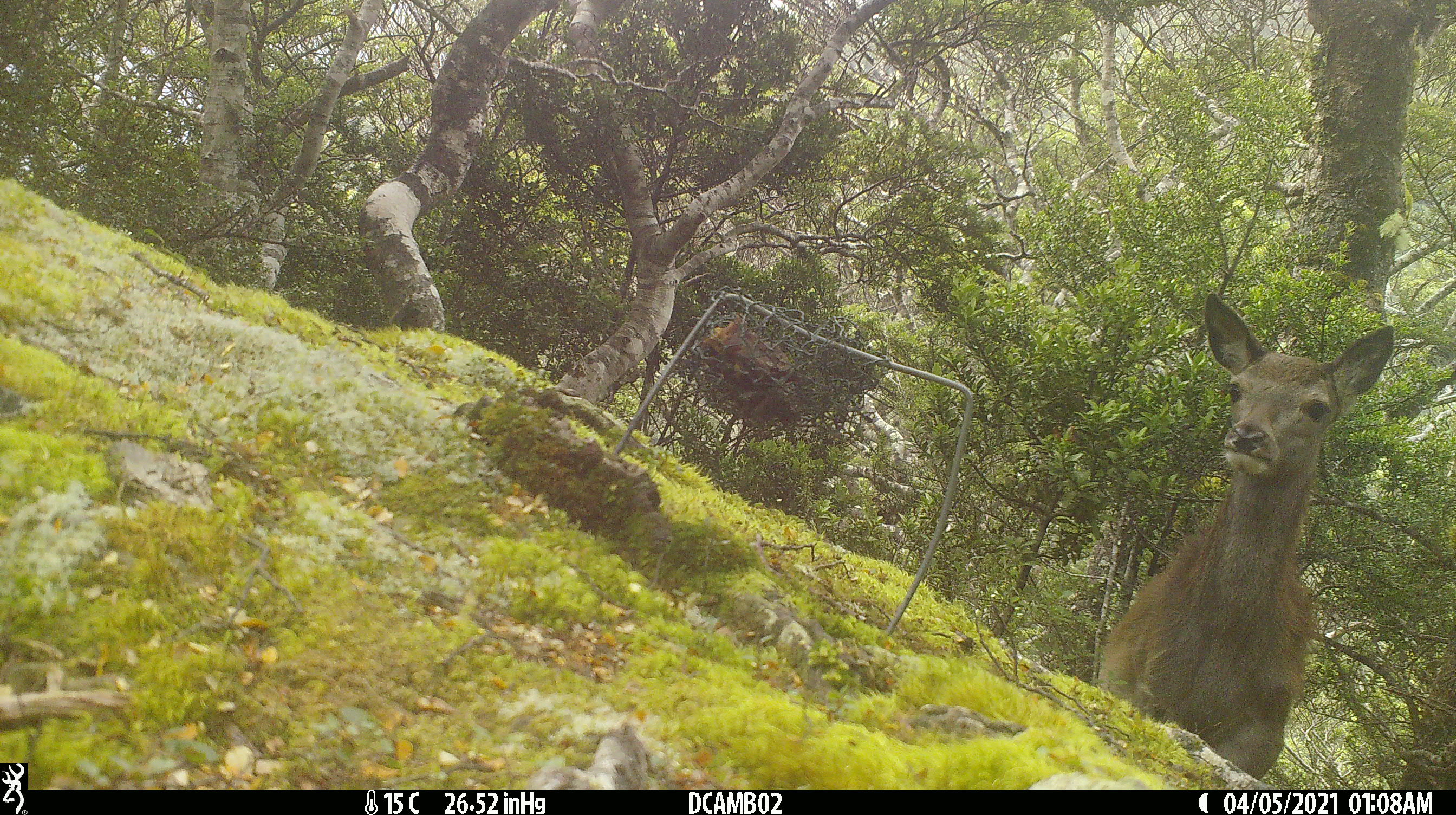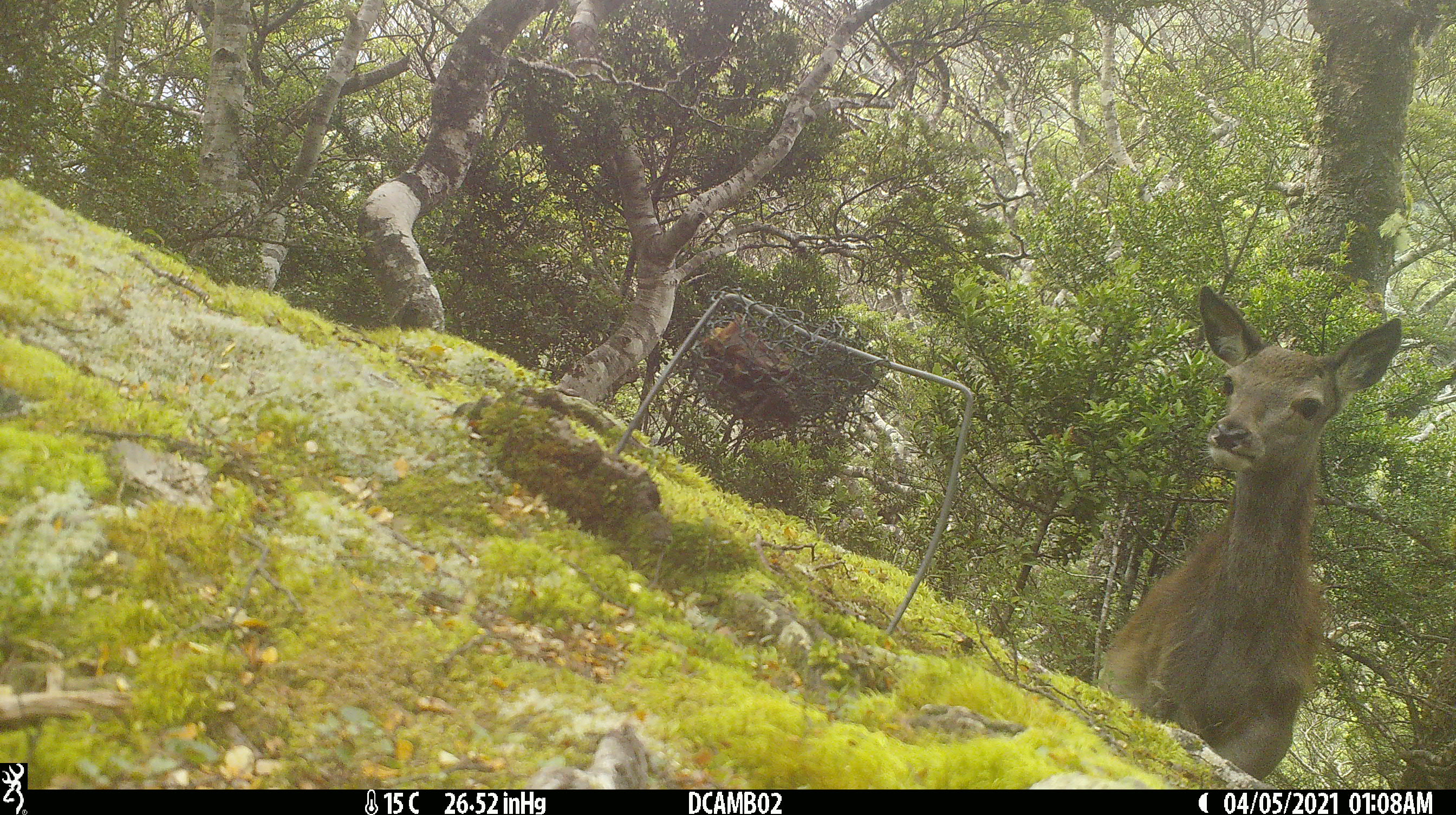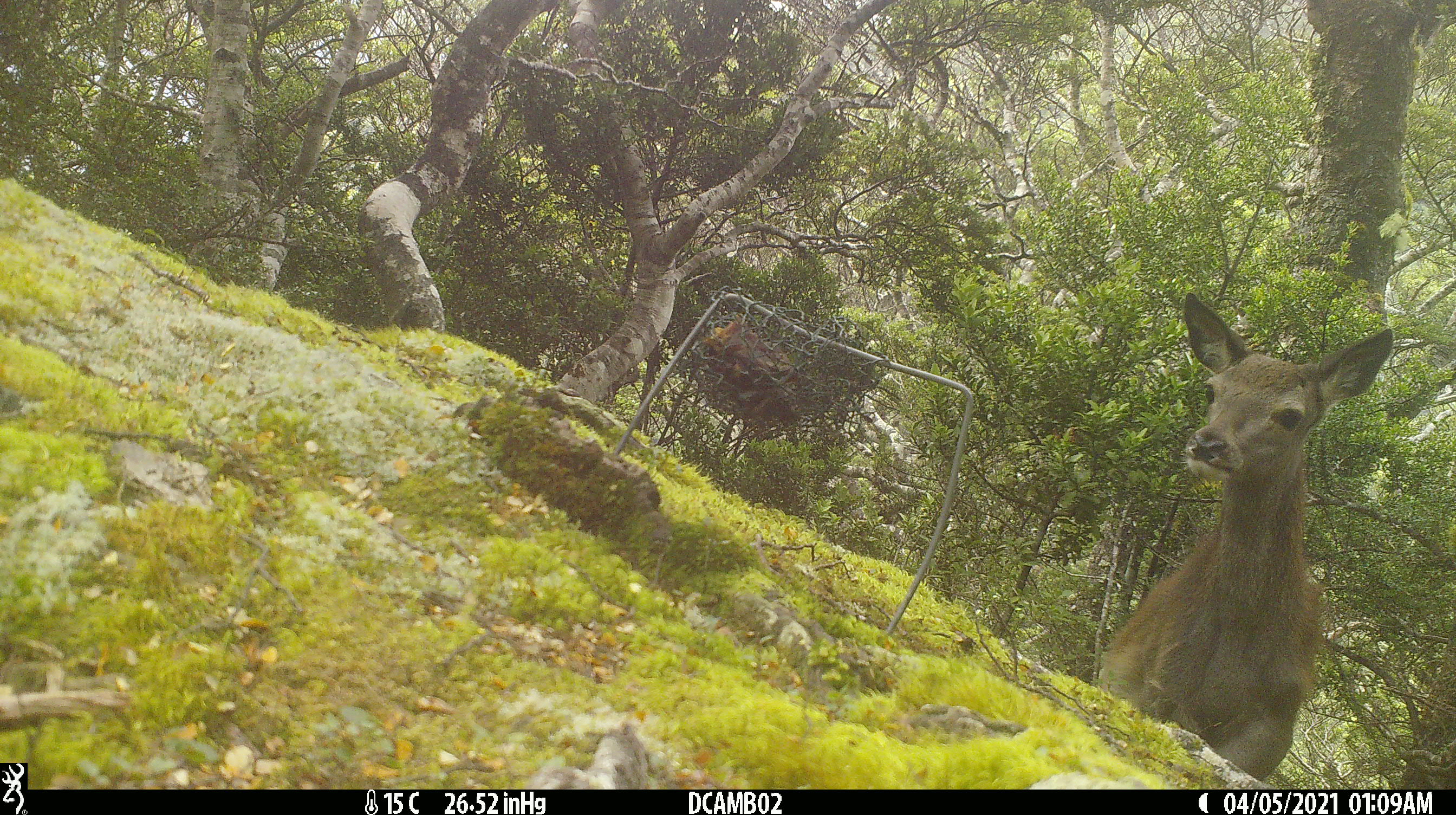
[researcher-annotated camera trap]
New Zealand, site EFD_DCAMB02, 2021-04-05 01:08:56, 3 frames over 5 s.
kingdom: Animalia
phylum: Chordata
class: Mammalia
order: Artiodactyla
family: Cervidae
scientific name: Cervidae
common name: deer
Deer (Cervidae).